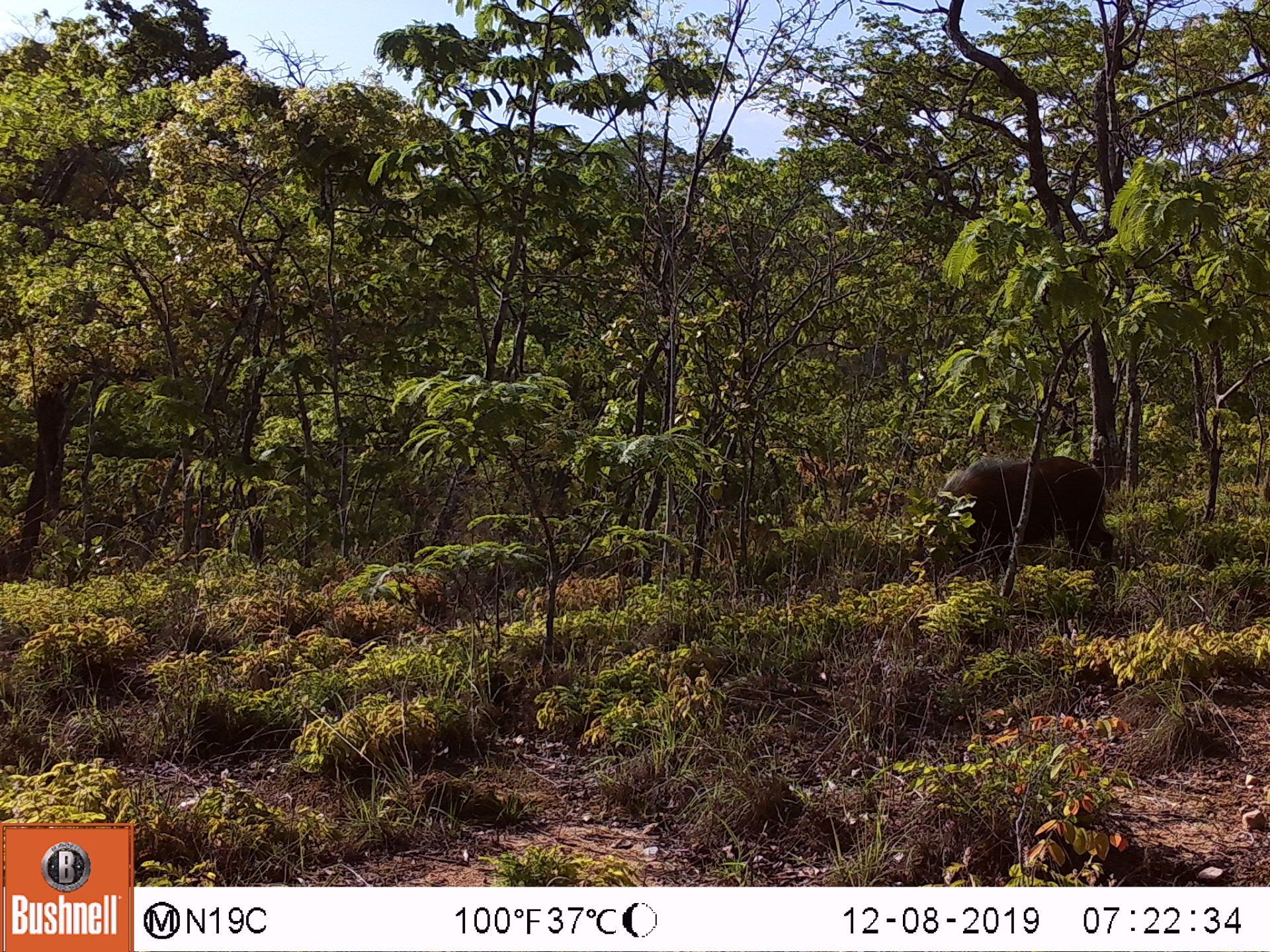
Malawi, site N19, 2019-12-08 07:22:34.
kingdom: Animalia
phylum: Chordata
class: Mammalia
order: Artiodactyla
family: Suidae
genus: Potamochoerus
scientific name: Potamochoerus larvatus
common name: bushpig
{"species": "bushpig (Potamochoerus larvatus)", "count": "1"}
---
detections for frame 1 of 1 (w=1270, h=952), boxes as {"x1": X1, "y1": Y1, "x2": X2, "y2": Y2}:
bushpig: {"x1": 910, "y1": 449, "x2": 1118, "y2": 602}